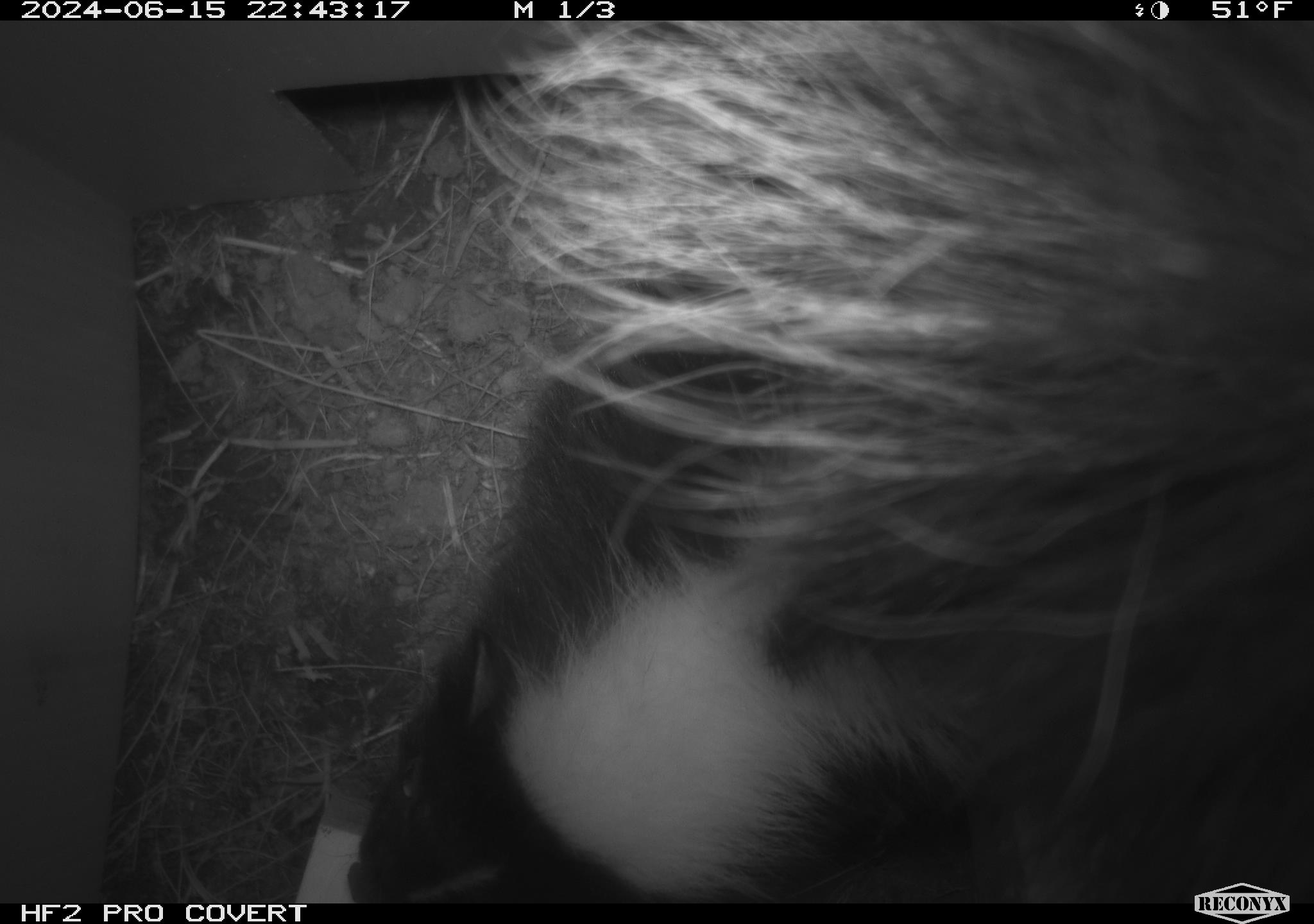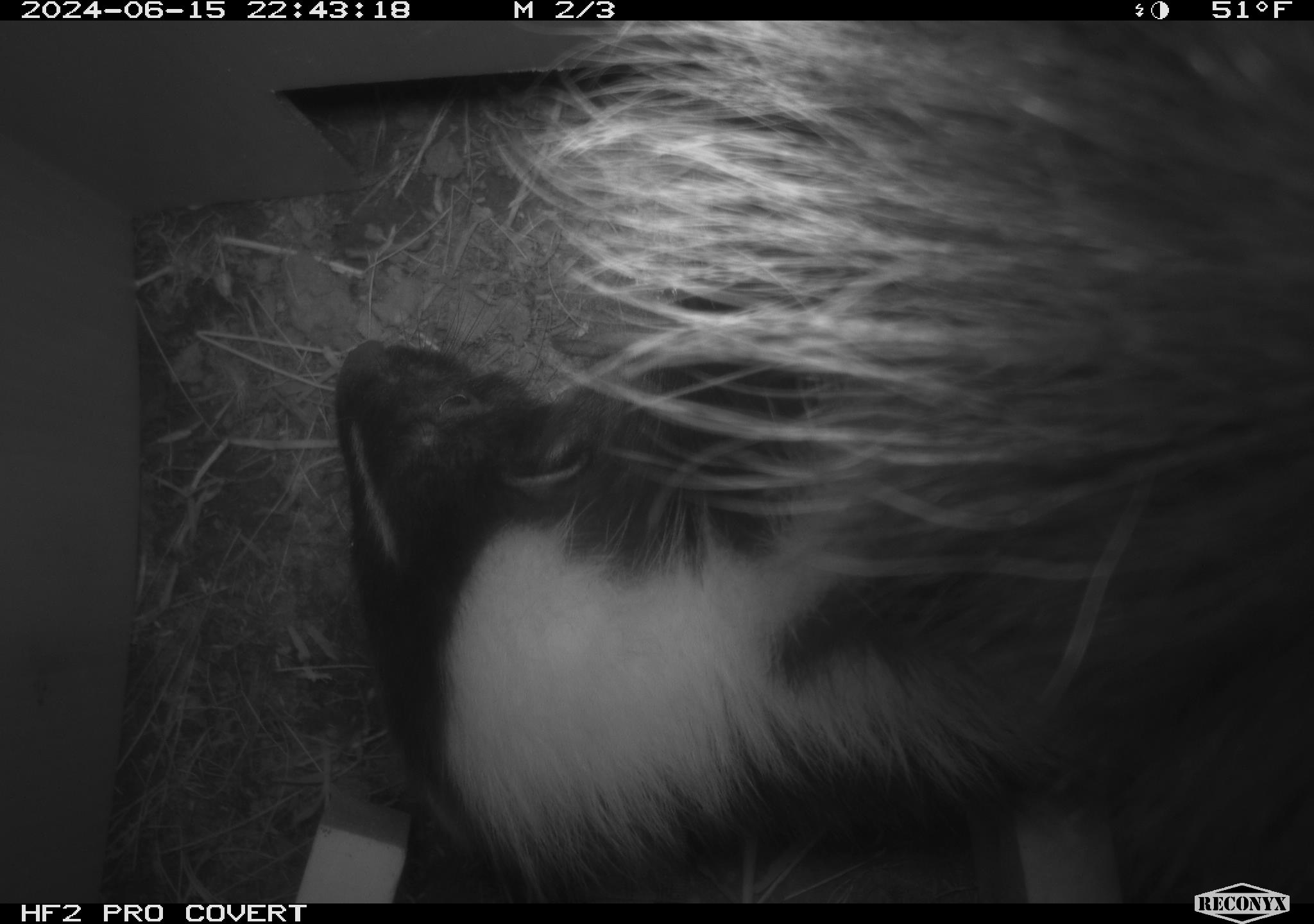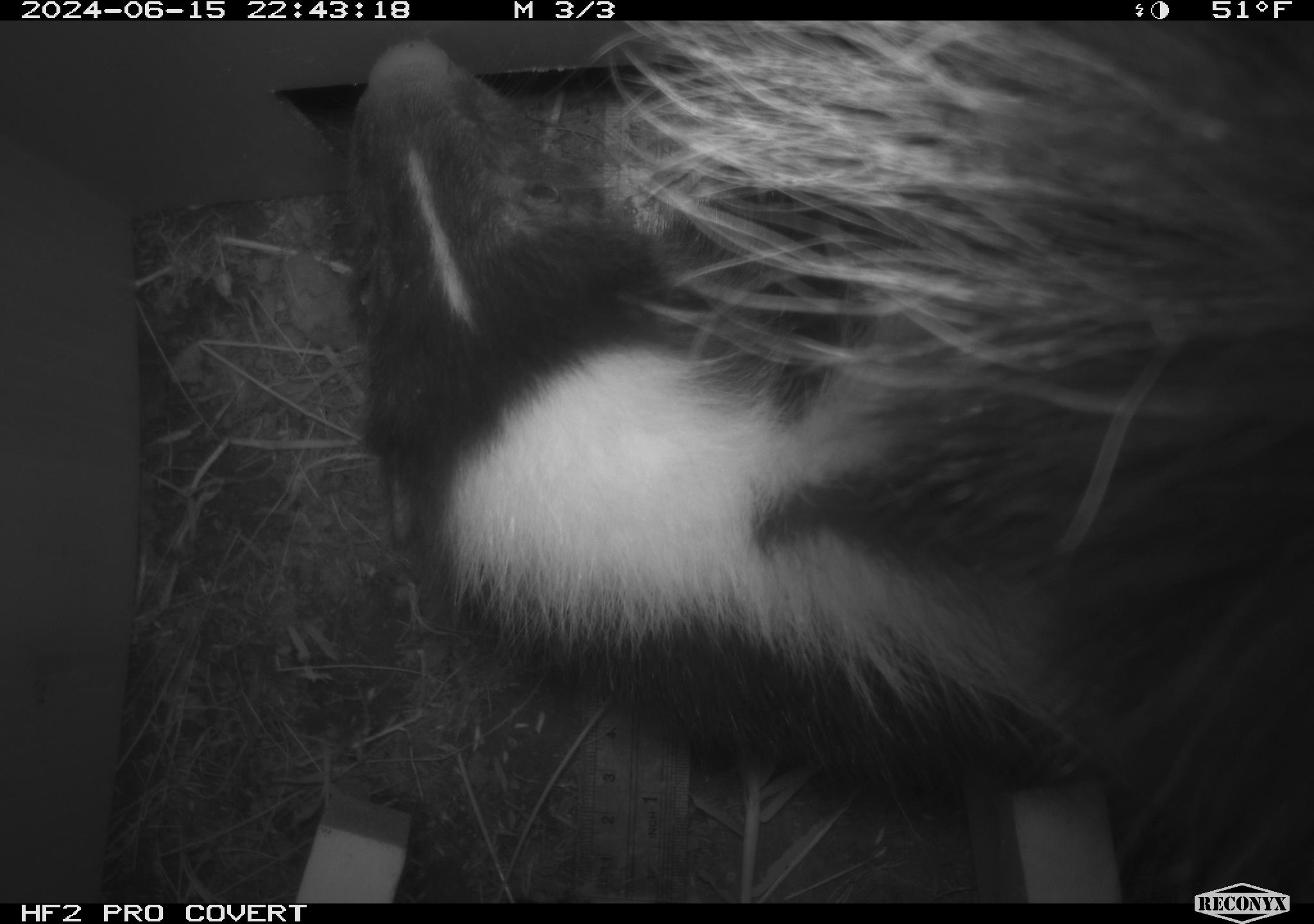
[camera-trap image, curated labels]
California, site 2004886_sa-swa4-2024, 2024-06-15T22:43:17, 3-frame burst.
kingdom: Animalia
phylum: Chordata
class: Mammalia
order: Carnivora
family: Mephitidae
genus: Mephitis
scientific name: Mephitis mephitis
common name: striped skunk